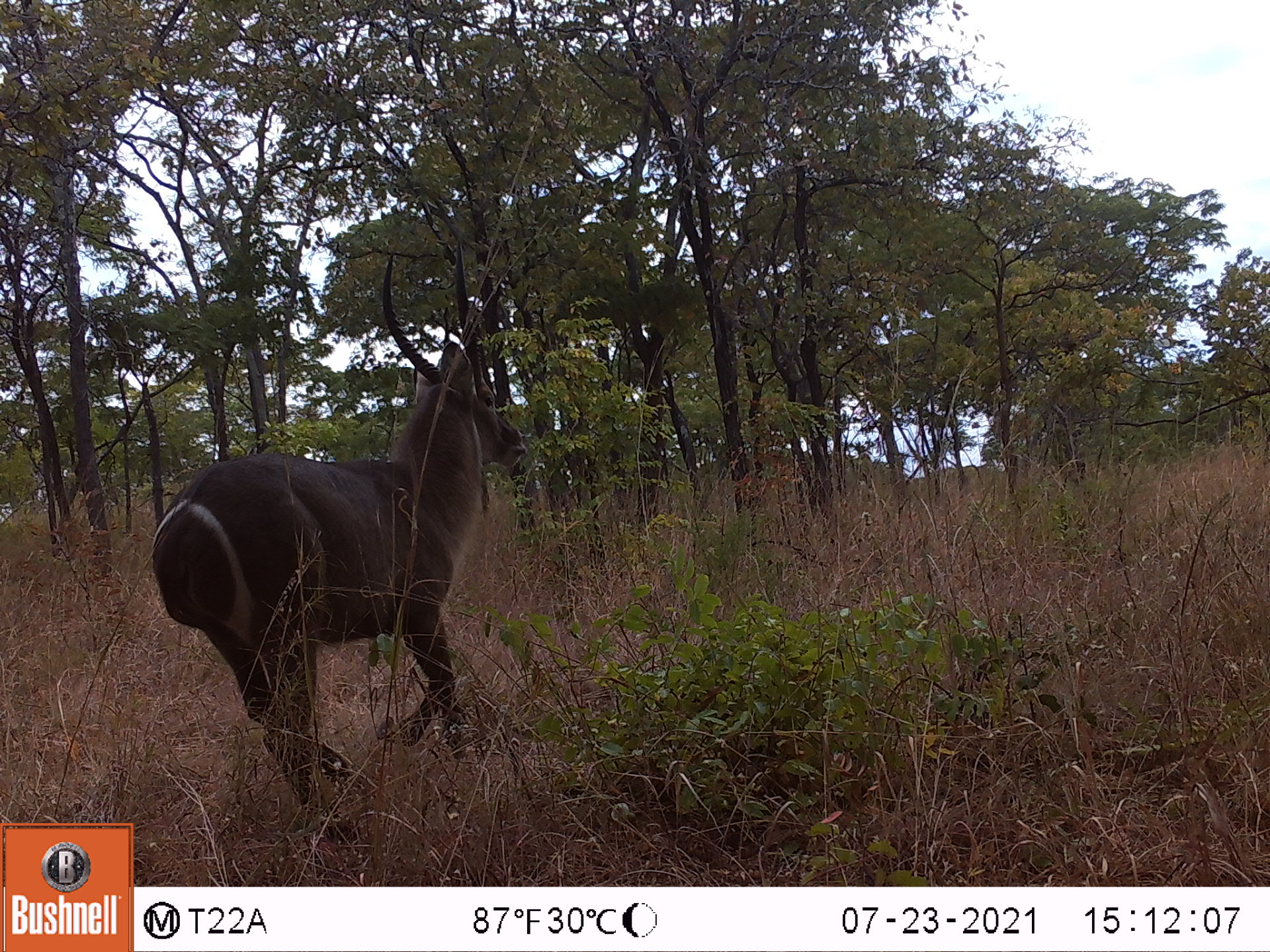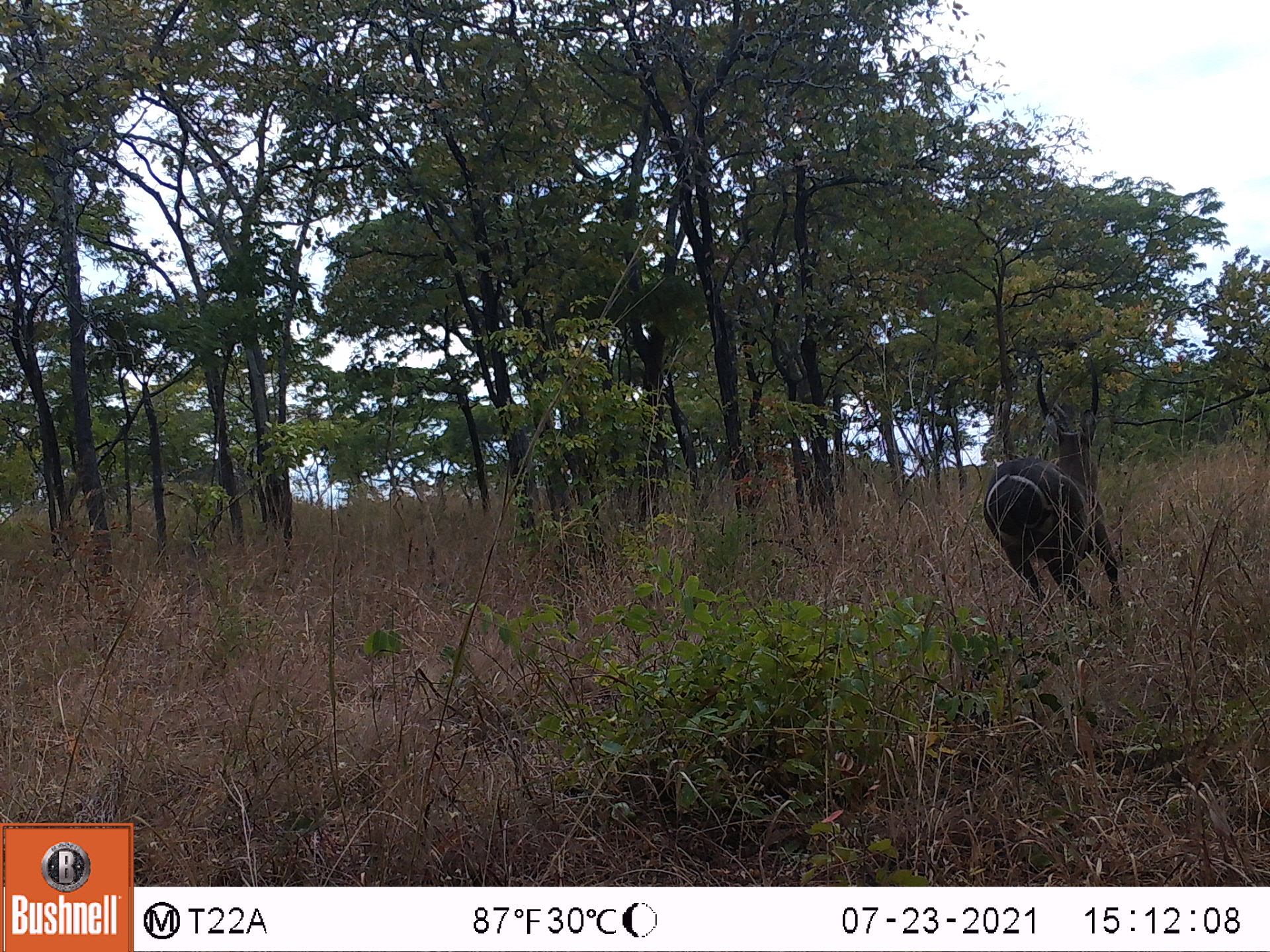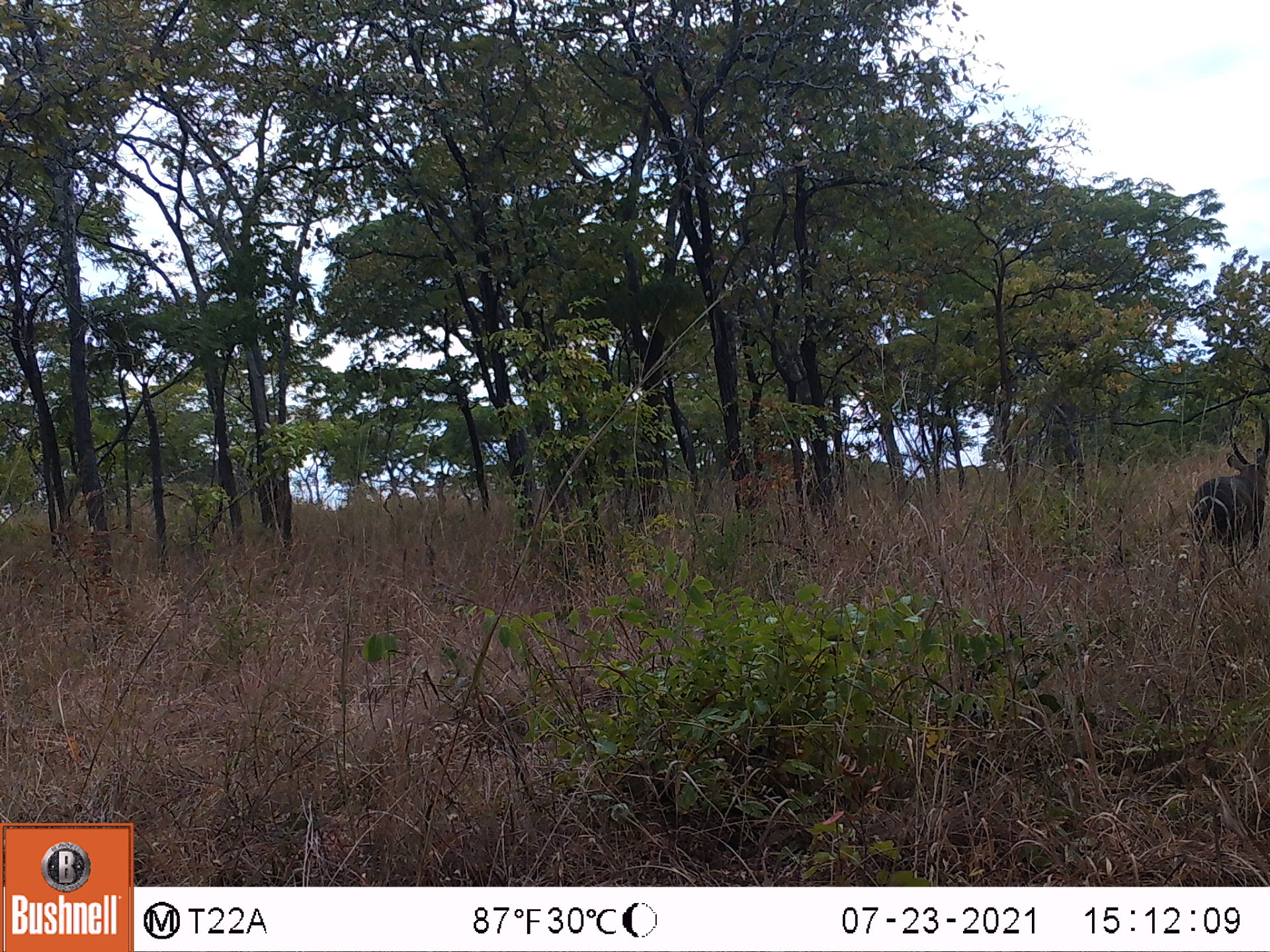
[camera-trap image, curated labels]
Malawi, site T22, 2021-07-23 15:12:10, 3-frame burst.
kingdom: Animalia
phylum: Chordata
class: Mammalia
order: Artiodactyla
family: Bovidae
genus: Kobus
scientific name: Kobus ellipsiprymnus ellipsiprymnus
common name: common waterbuck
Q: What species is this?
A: Common waterbuck (Kobus ellipsiprymnus ellipsiprymnus).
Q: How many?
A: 1.